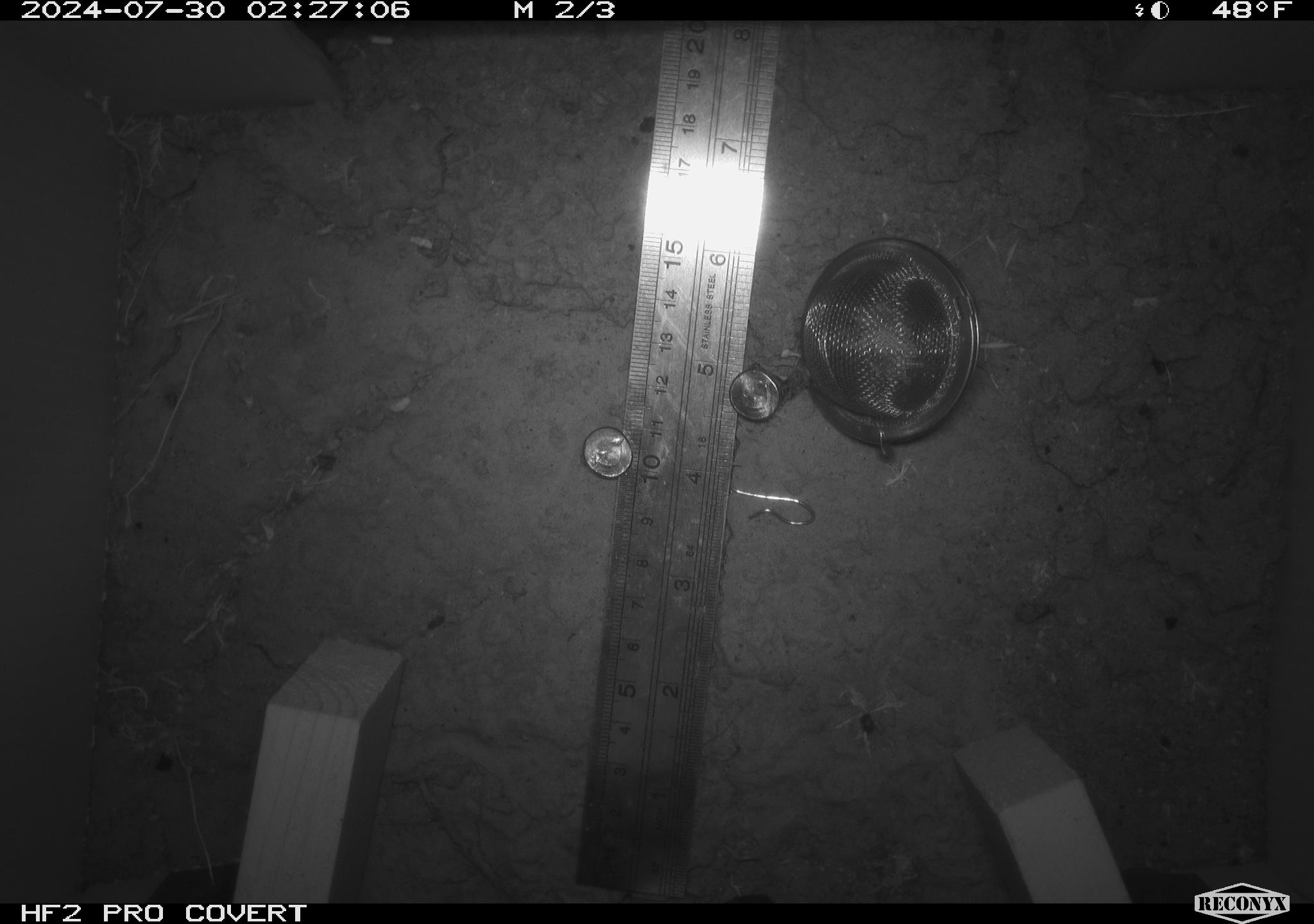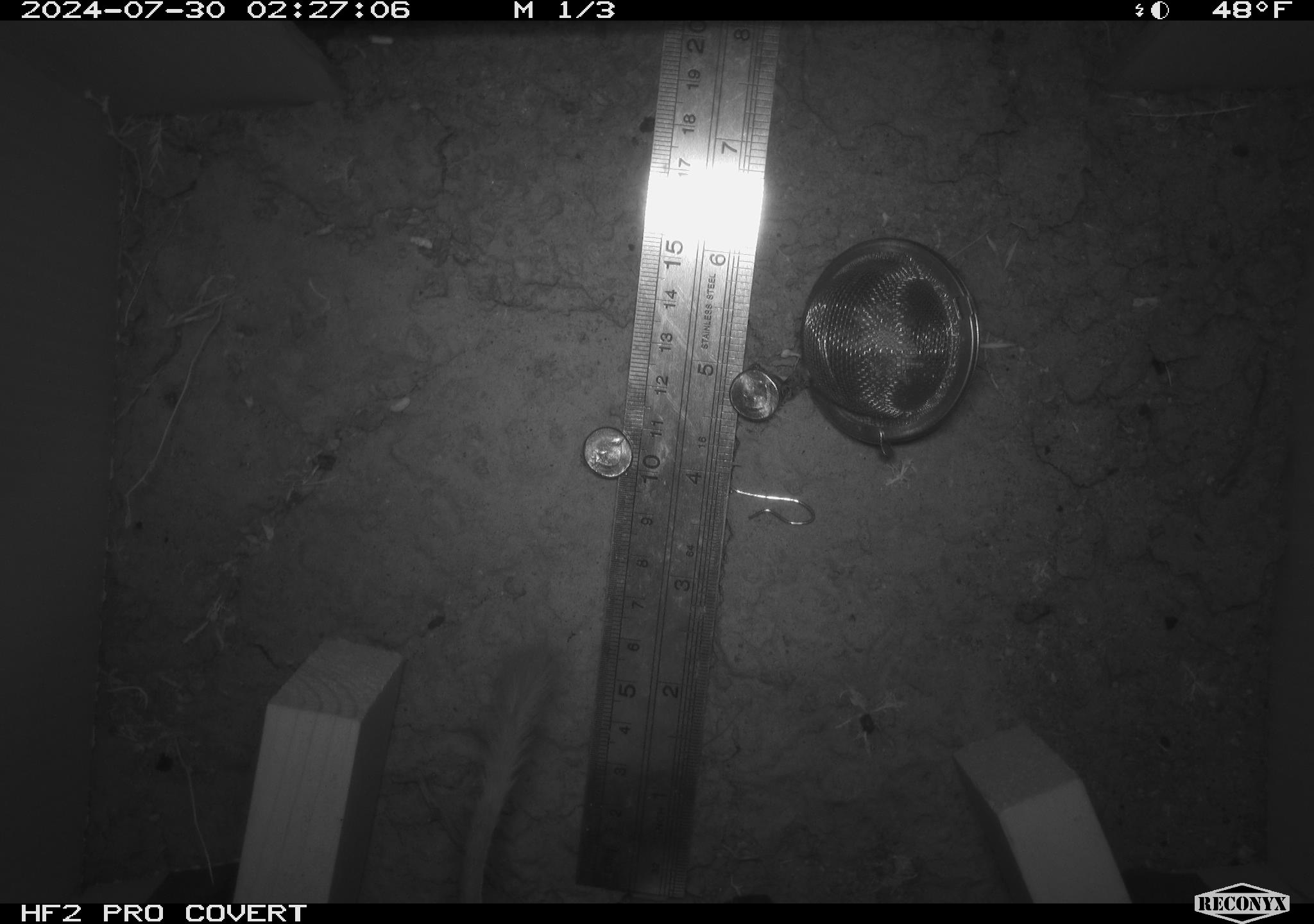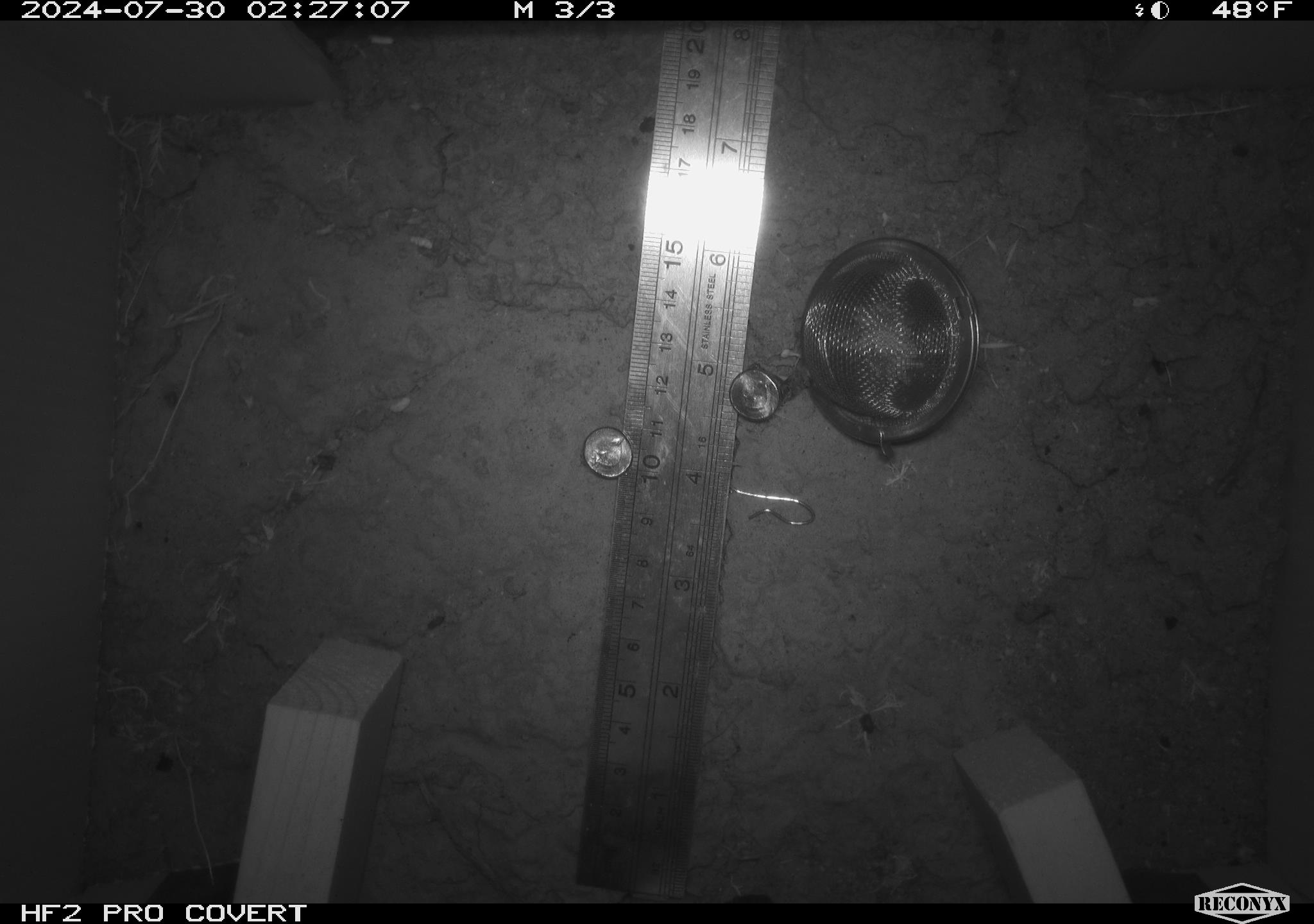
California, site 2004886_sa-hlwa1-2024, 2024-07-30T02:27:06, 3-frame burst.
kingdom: Animalia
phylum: Chordata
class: Mammalia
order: Rodentia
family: Heteromyidae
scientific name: Heteromyidae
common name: kangaroo rats and pocket mice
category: heteromyidae family